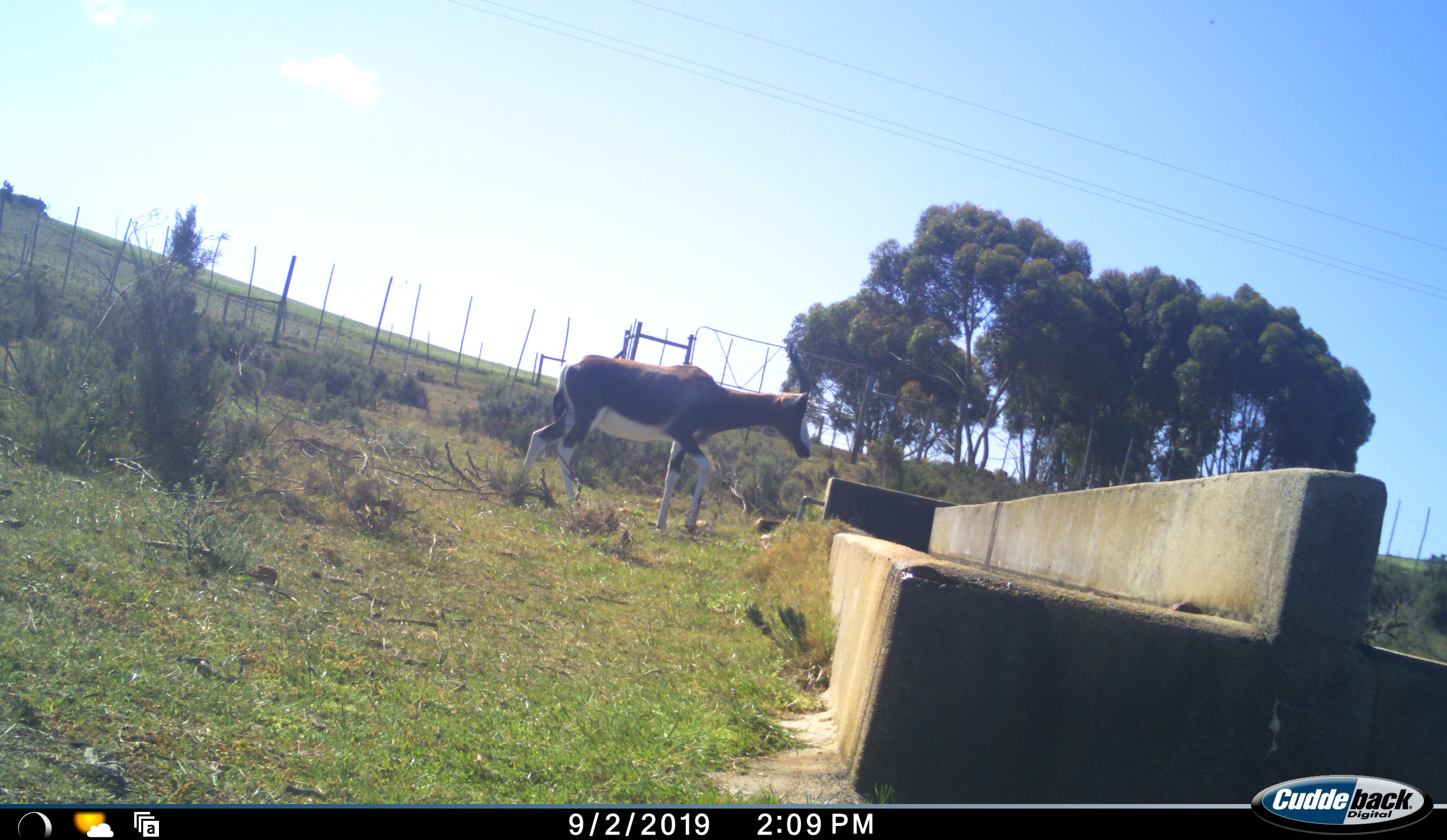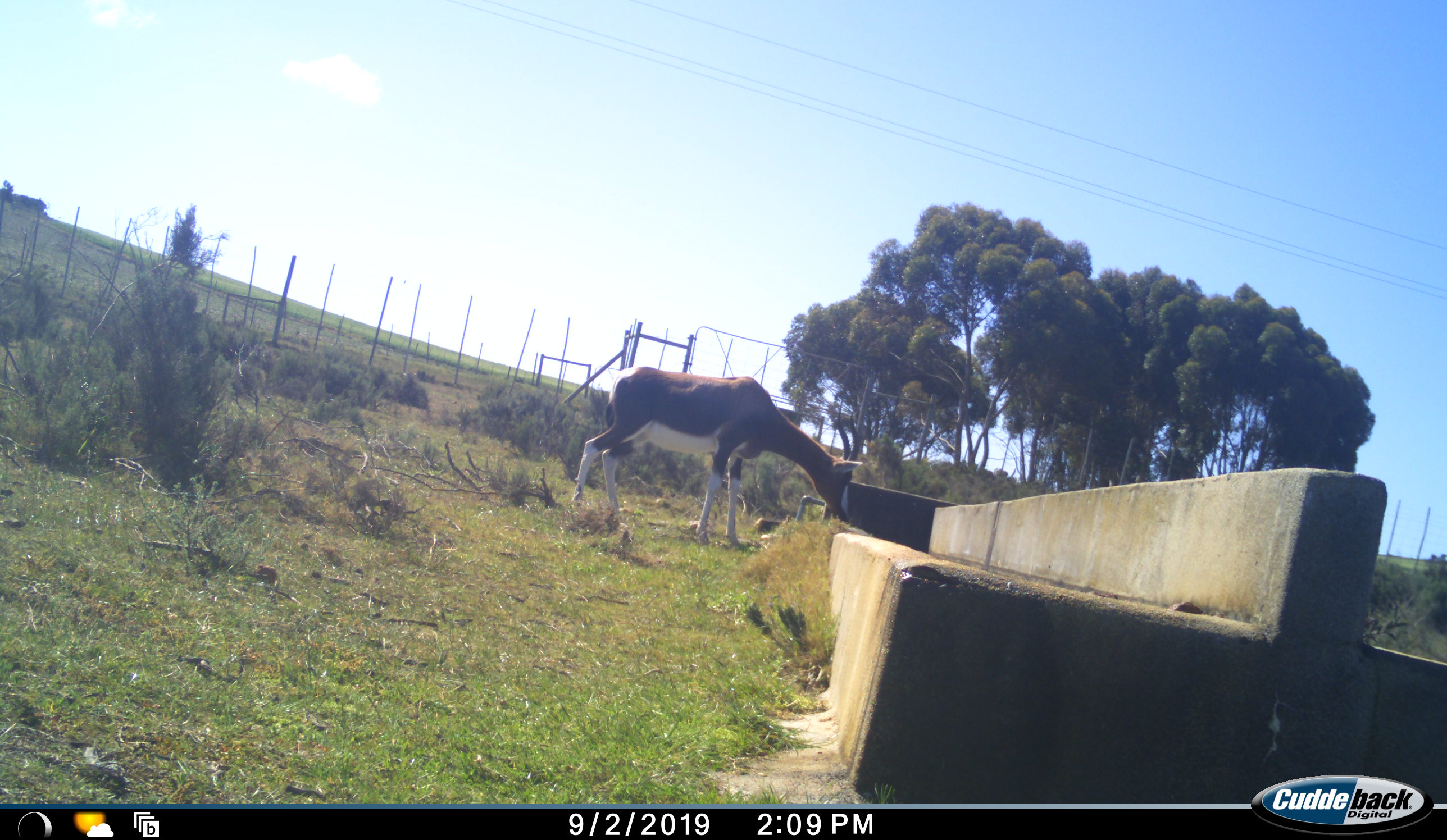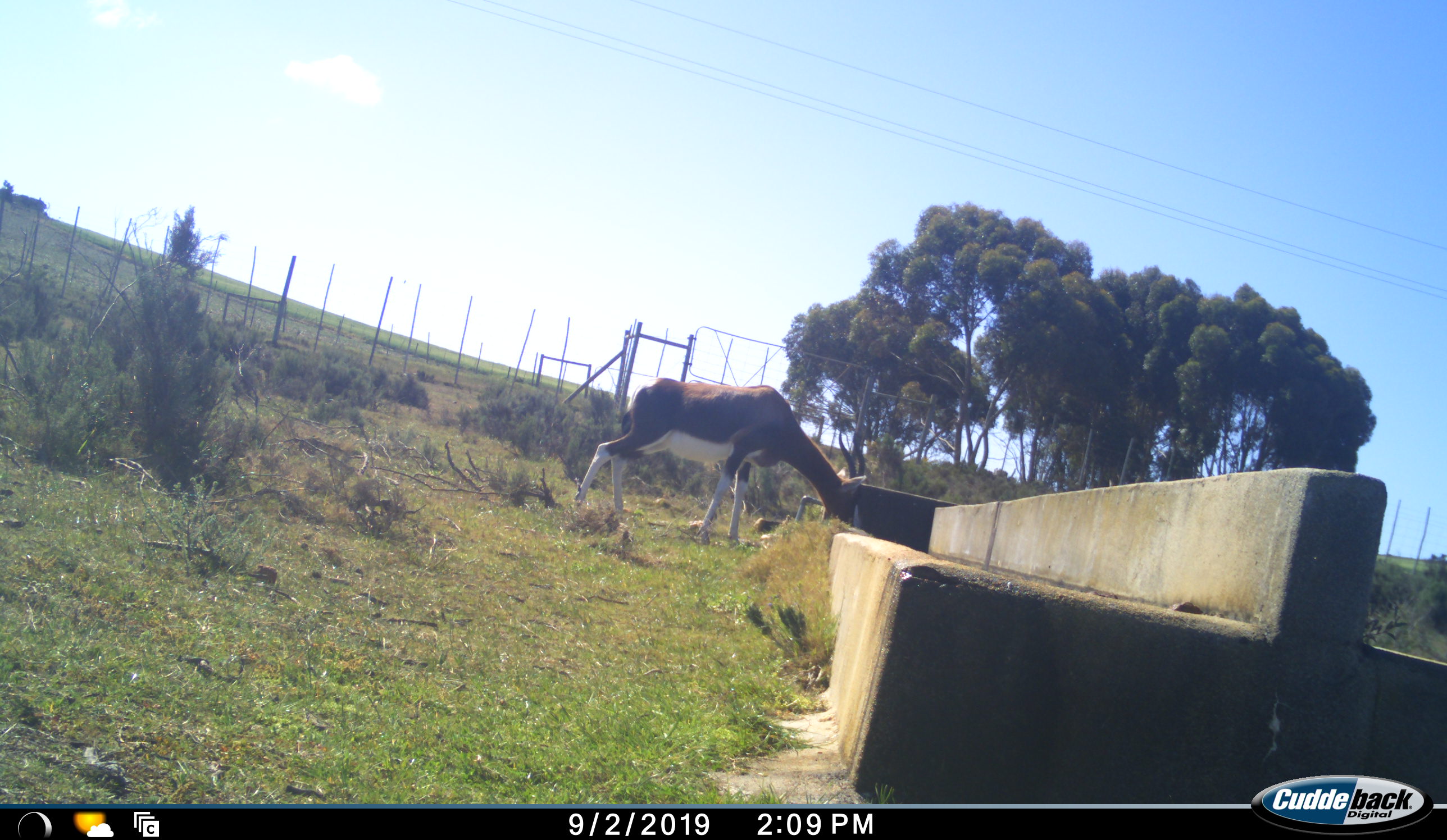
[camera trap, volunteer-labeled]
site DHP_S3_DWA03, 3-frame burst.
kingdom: Animalia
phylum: Chordata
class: Mammalia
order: Artiodactyla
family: Bovidae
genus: Damaliscus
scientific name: Damaliscus pygargus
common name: bontebok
Bontebok (Damaliscus pygargus), count 1. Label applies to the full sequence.